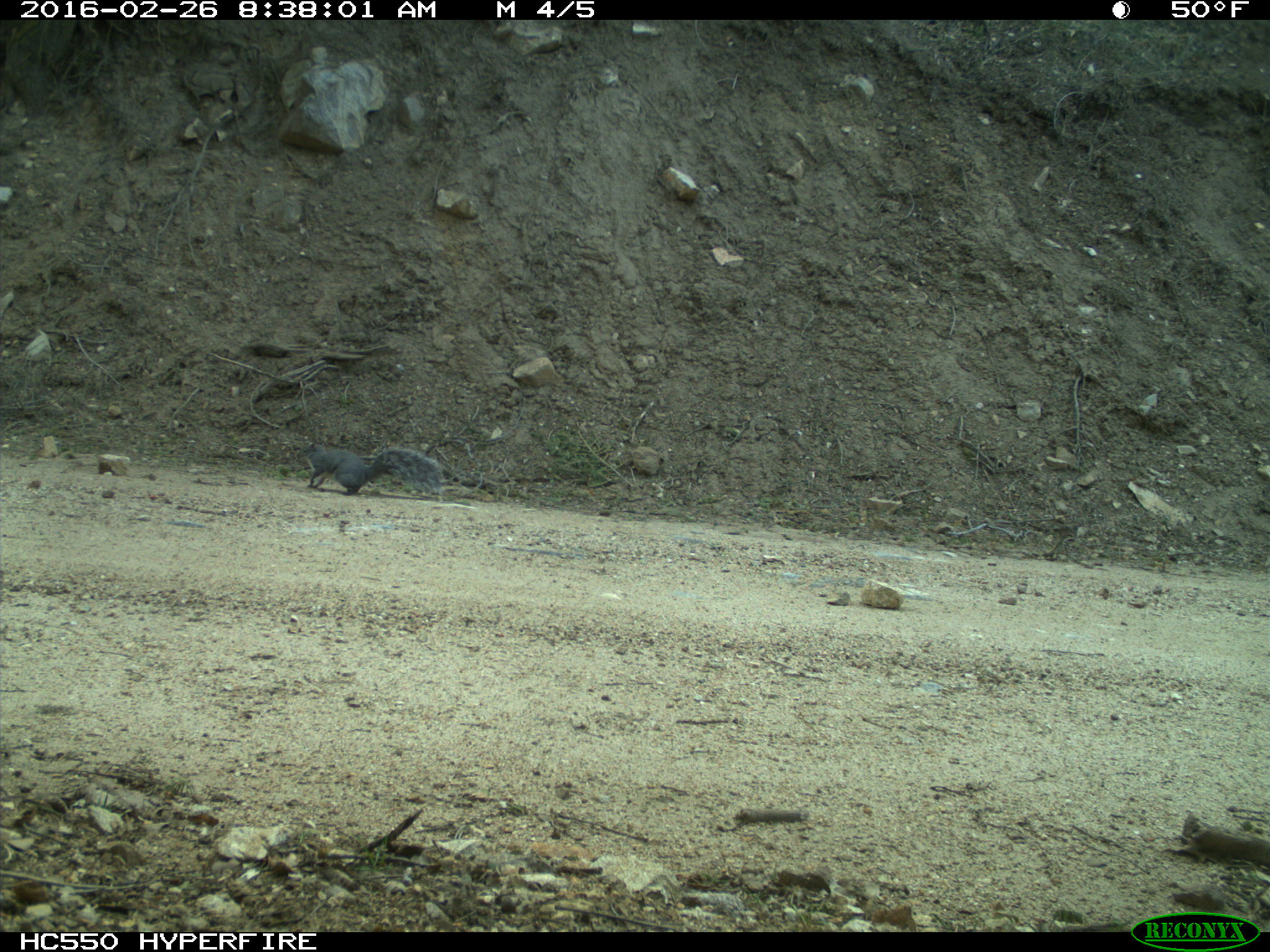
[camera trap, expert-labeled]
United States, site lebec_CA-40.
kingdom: Animalia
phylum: Chordata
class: Mammalia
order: Rodentia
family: Sciuridae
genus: Sciurus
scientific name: Sciurus carolinensis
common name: eastern gray squirrel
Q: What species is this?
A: Sciurus carolinensis (eastern gray squirrel).